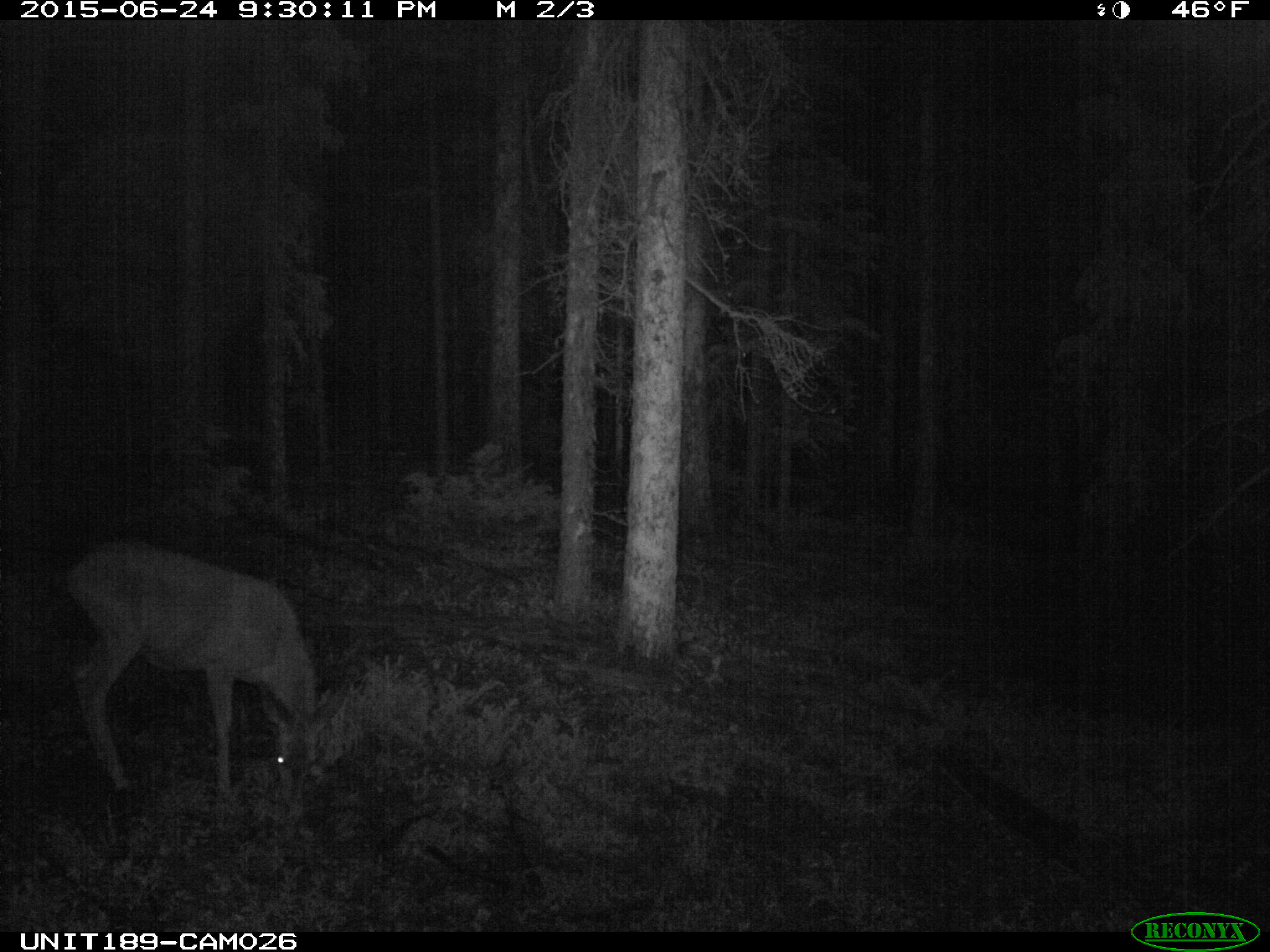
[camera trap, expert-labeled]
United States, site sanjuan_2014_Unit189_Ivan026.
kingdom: Animalia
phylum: Chordata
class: Mammalia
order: Artiodactyla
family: Cervidae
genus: Odocoileus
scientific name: Odocoileus hemionus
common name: mule deer